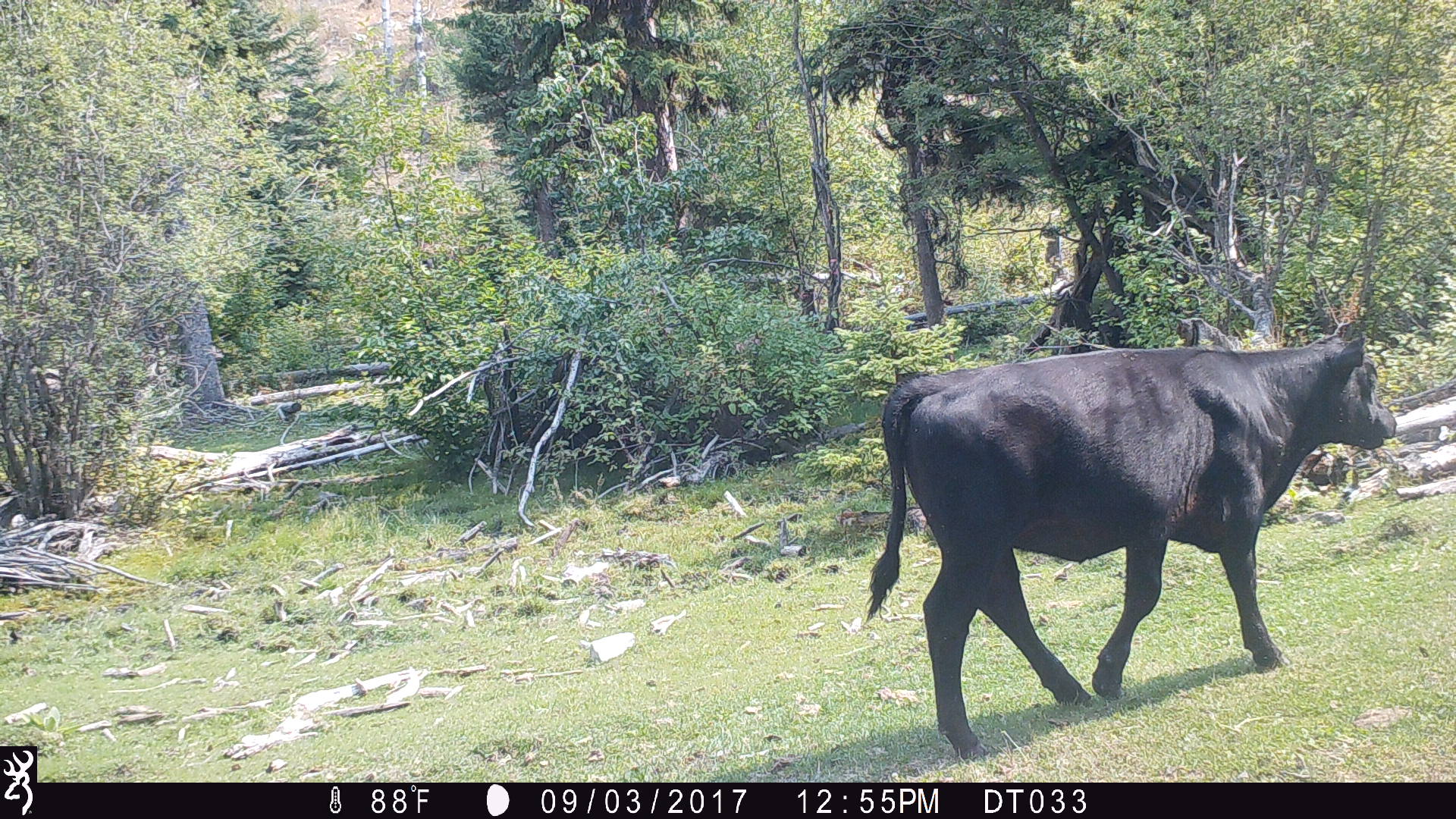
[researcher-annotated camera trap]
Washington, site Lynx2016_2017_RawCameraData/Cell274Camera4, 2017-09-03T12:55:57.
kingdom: Animalia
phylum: Chordata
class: Mammalia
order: Artiodactyla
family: Bovidae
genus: Bos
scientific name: Bos taurus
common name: domestic cattle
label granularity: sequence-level